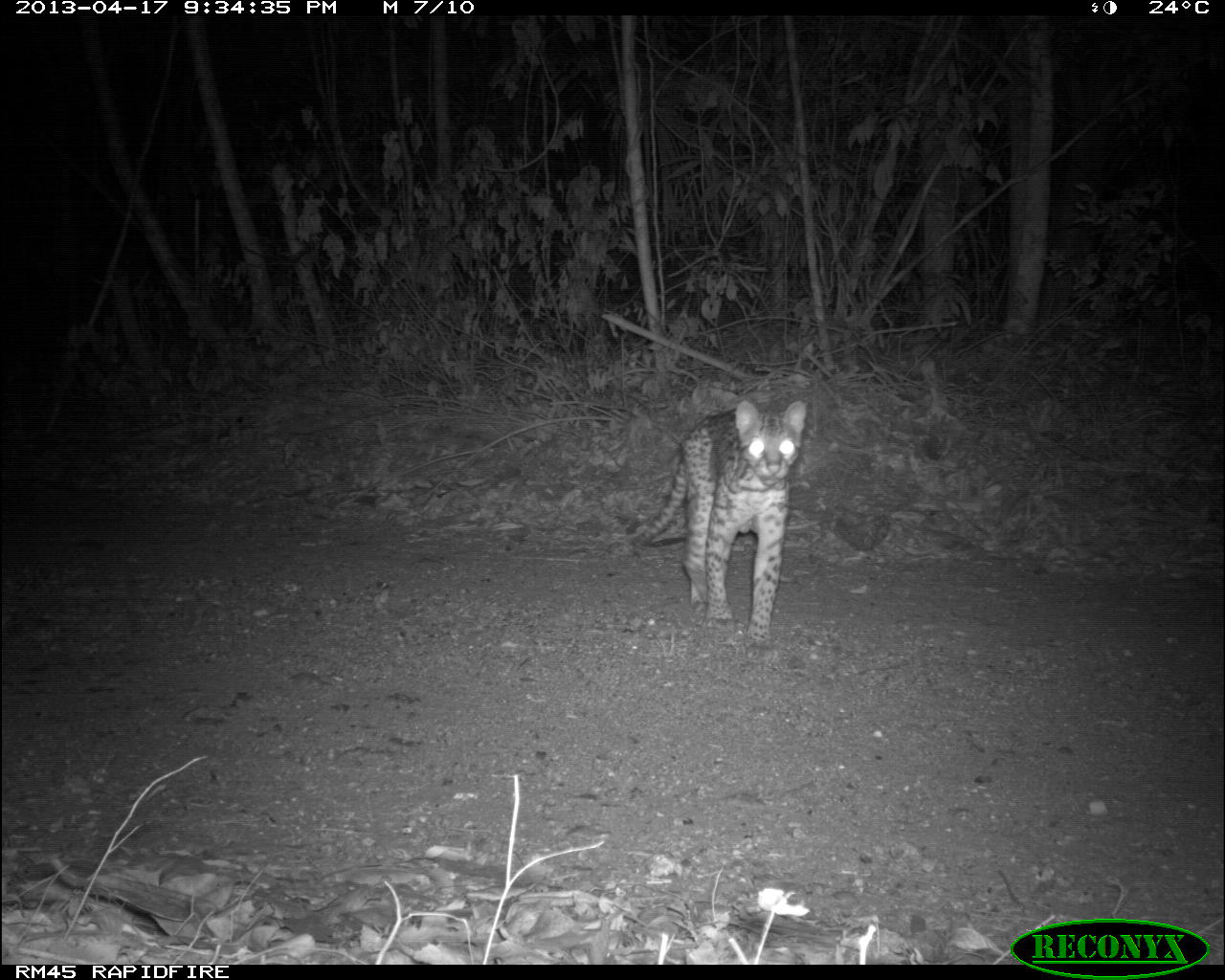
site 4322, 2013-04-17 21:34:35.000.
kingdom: Animalia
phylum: Chordata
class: Mammalia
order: Carnivora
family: Felidae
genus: Leopardus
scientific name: Leopardus pardalis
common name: ocelot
Leopardus pardalis (ocelot), count 1, sex male.